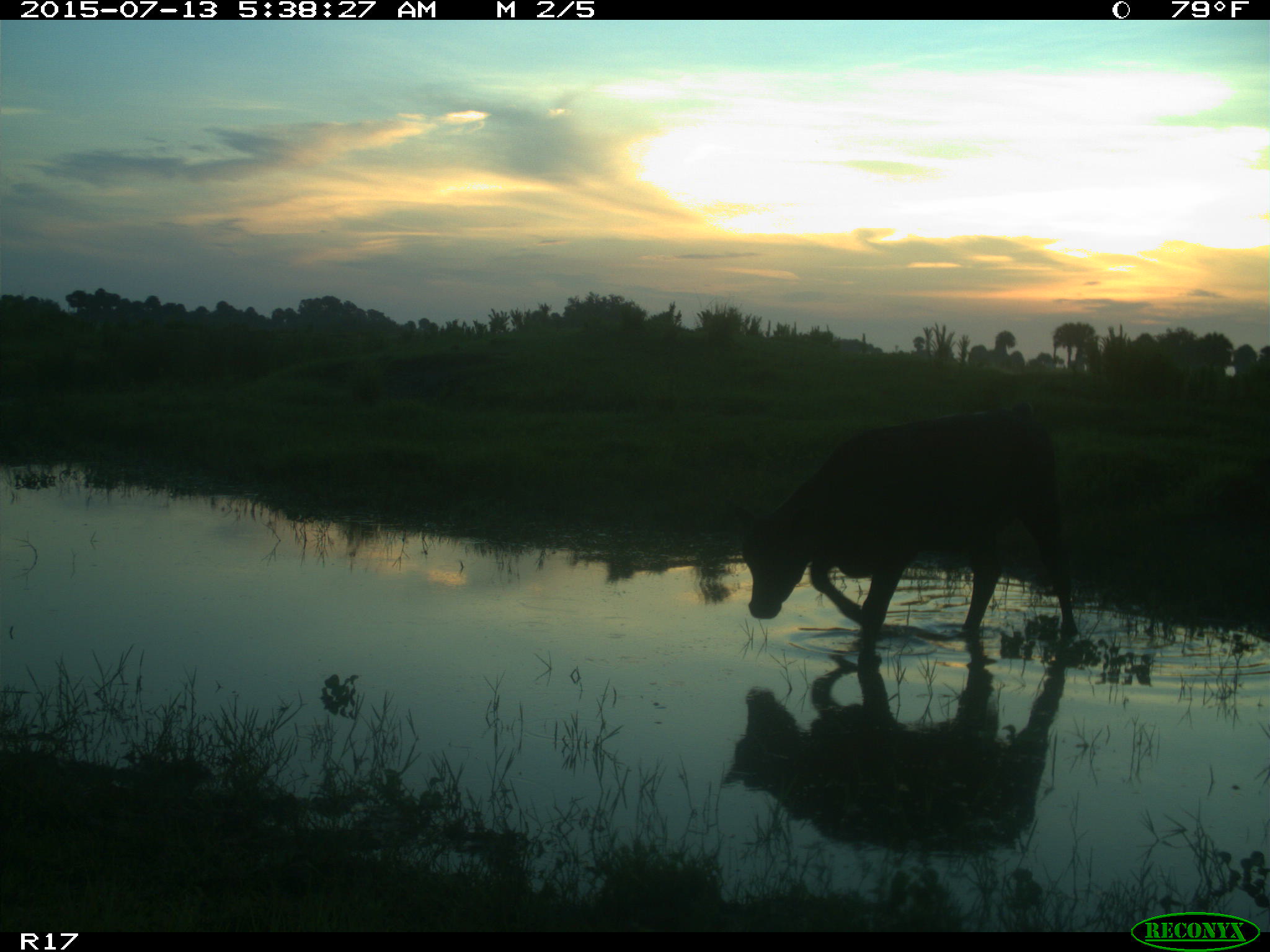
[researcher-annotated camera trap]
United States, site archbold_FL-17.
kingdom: Animalia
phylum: Chordata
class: Mammalia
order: Artiodactyla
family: Bovidae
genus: Bos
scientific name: Bos taurus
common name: domestic cow